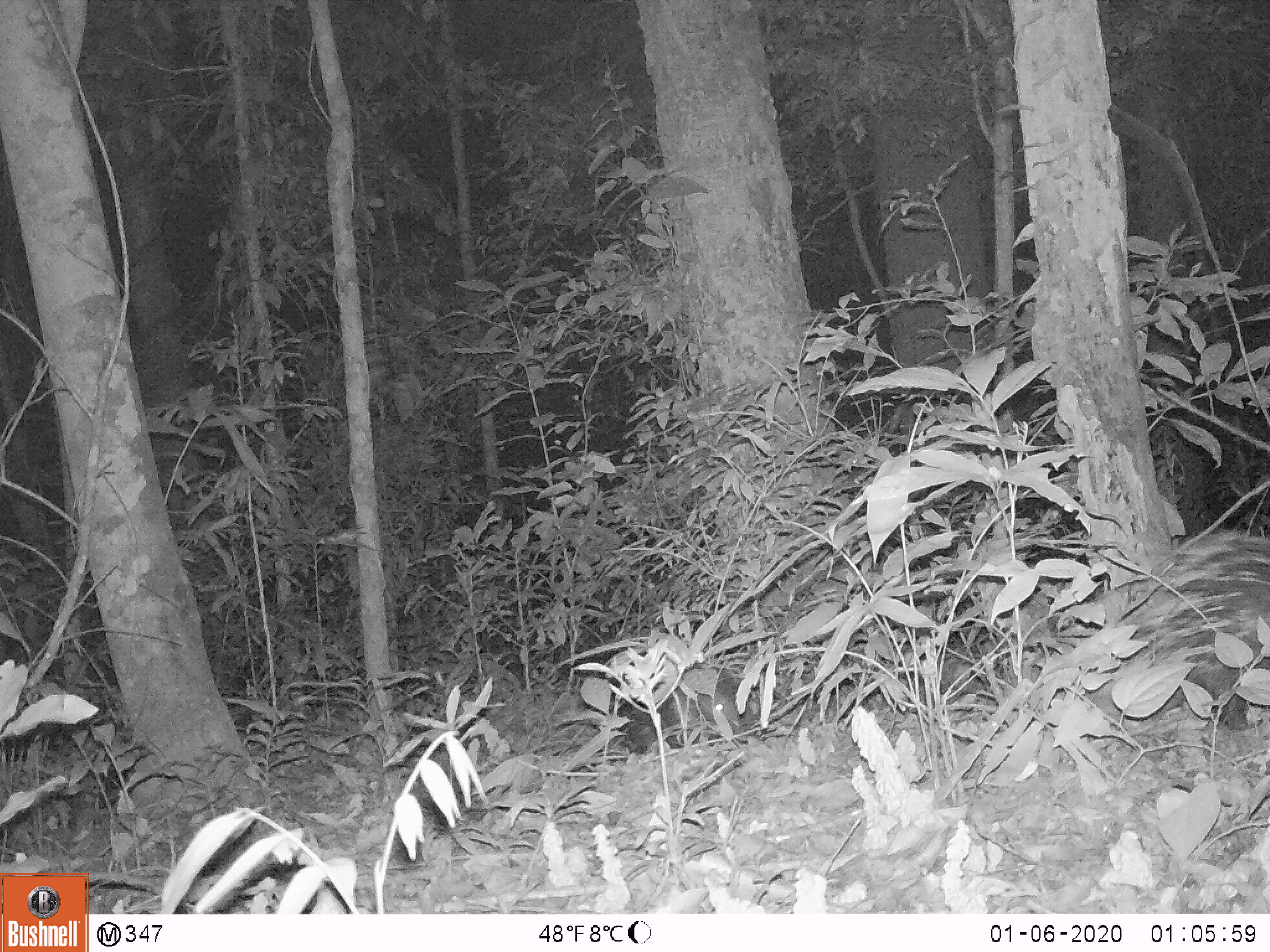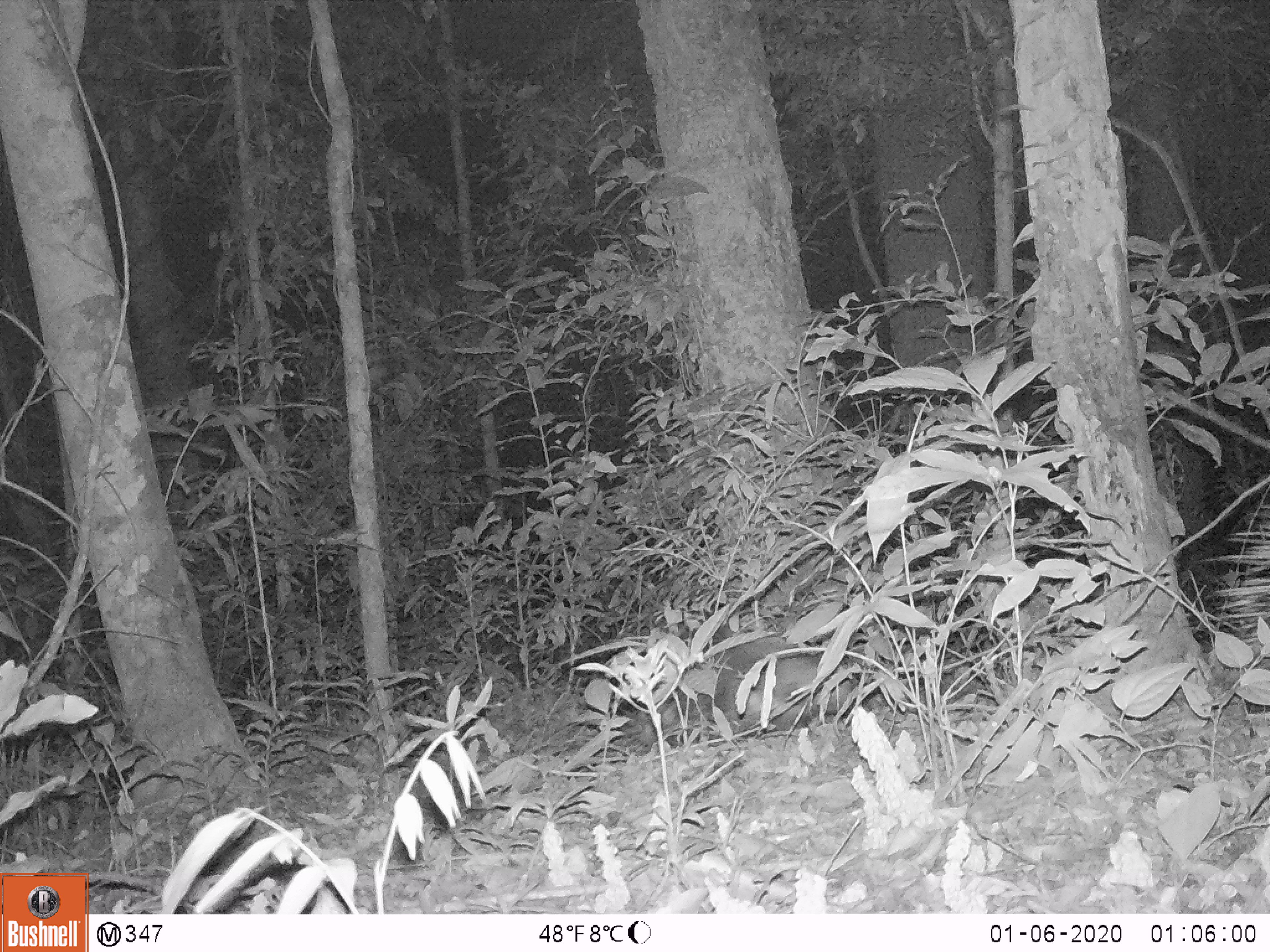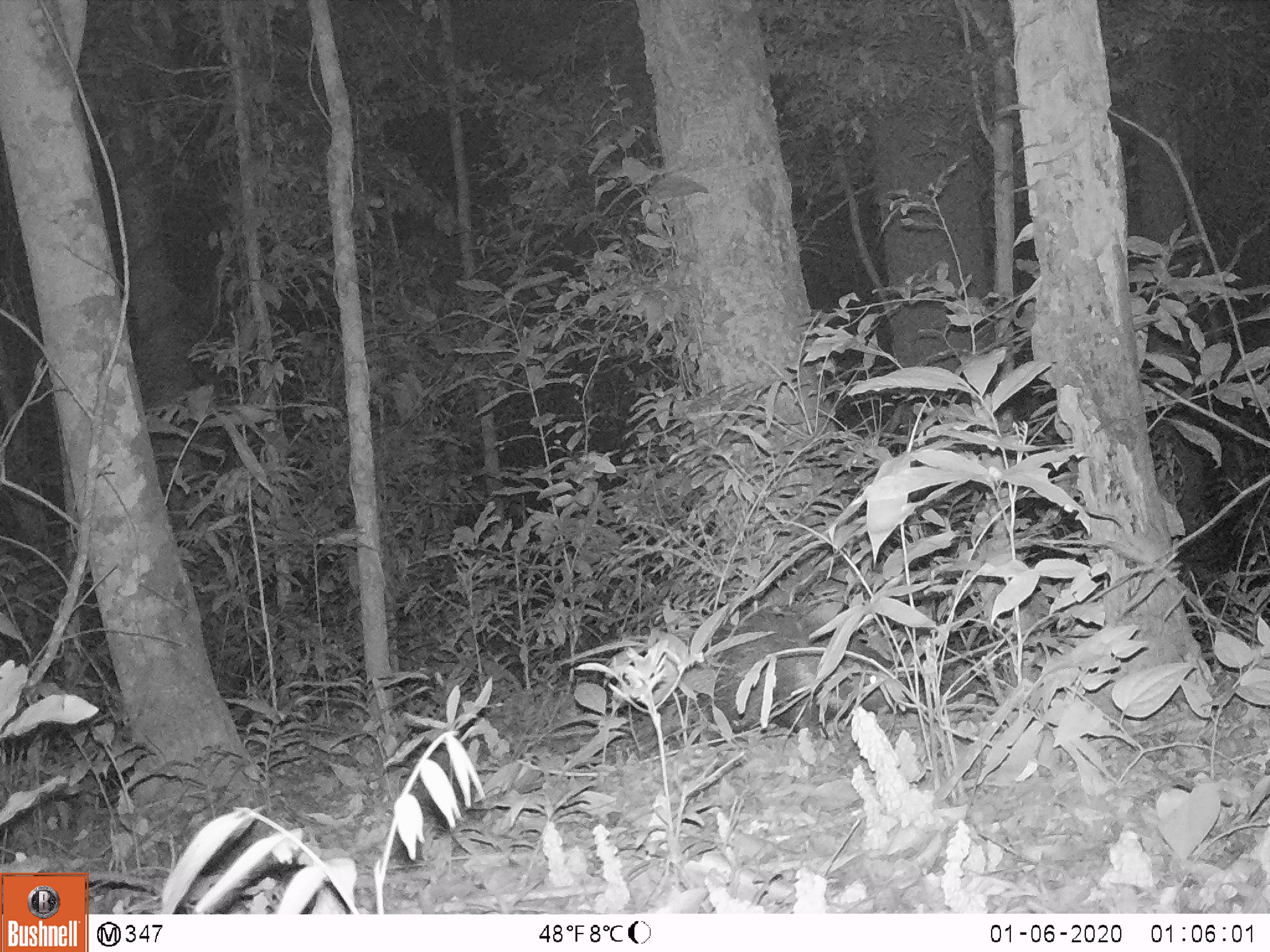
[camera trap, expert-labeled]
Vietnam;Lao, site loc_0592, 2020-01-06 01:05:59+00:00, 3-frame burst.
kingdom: Animalia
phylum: Chordata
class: Mammalia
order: Rodentia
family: Hystricidae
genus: Hystrix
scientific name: Hystrix brachyura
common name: malayan porcupine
Malayan porcupine (Hystrix brachyura). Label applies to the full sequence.